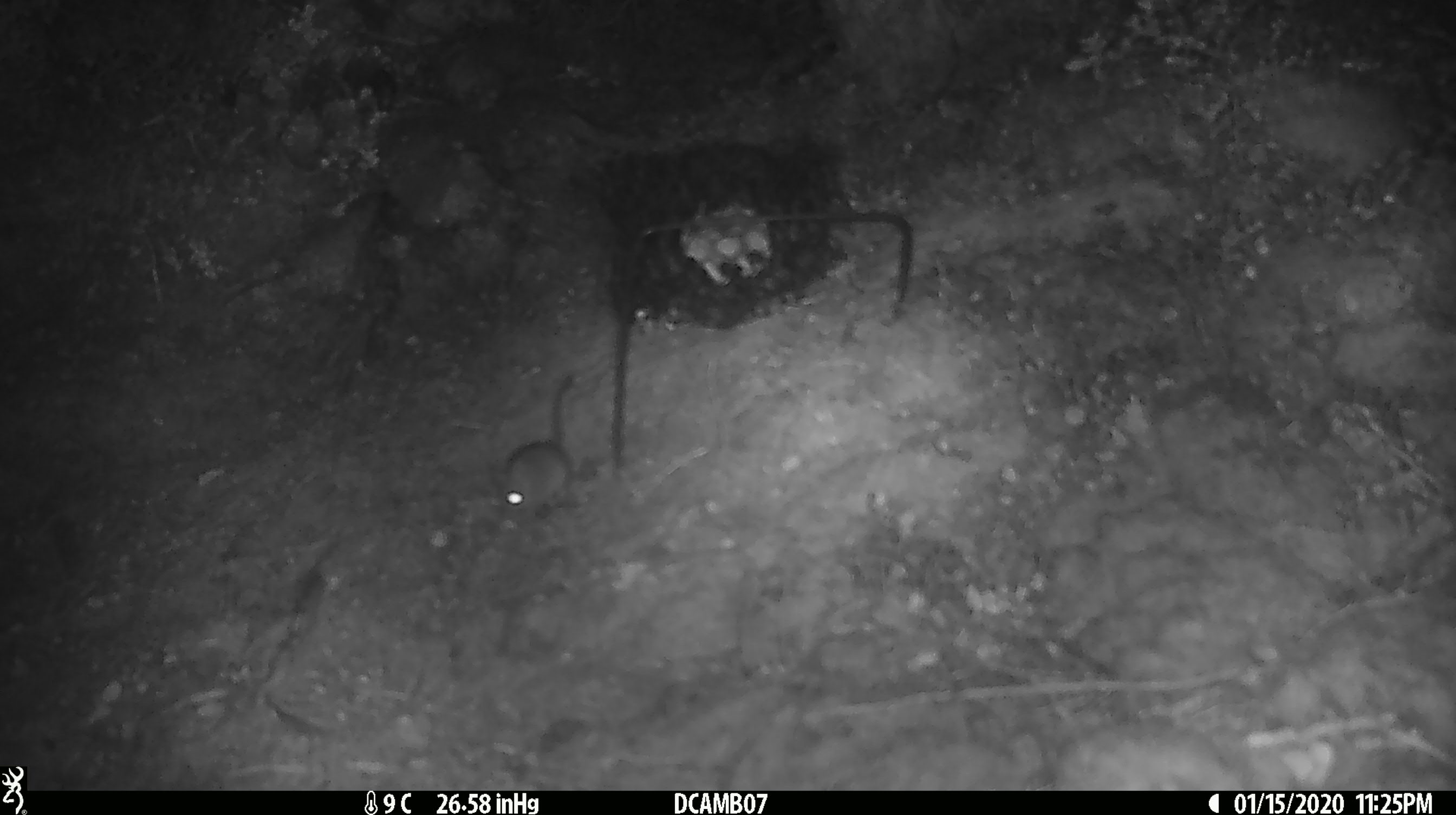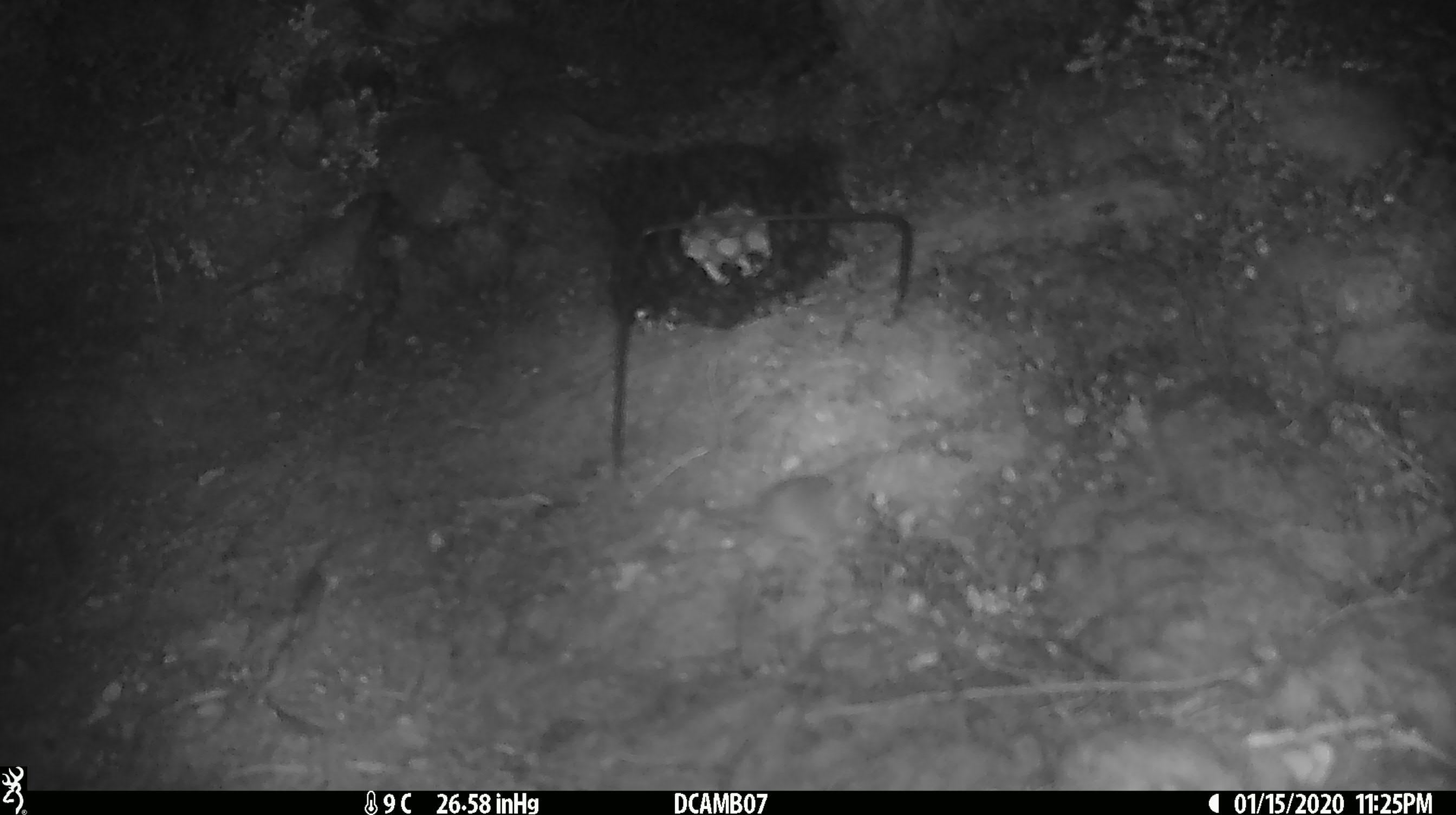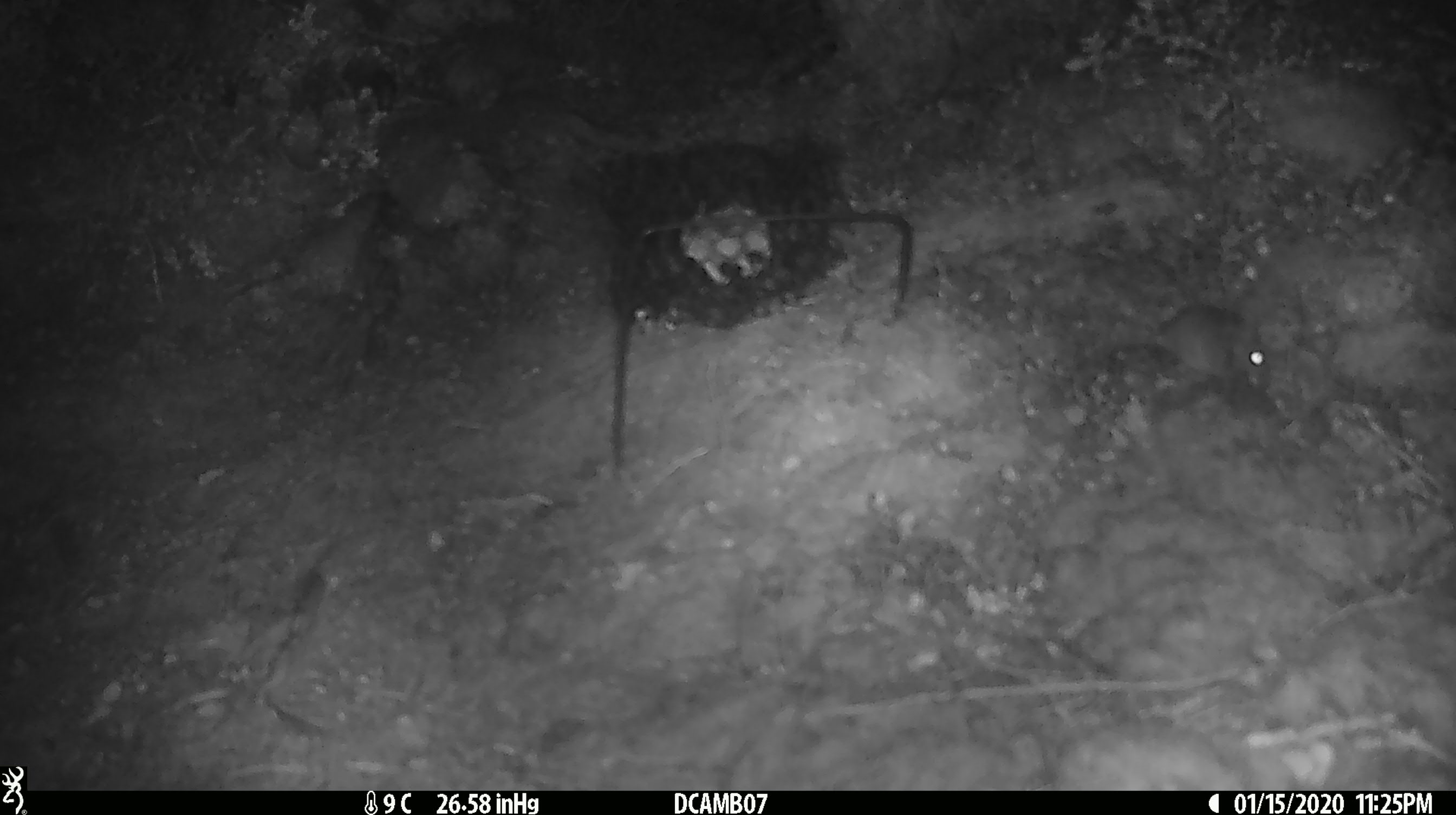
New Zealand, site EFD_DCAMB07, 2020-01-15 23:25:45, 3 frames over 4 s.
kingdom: Animalia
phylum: Chordata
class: Mammalia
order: Rodentia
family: Muridae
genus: Mus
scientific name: Mus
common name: mouse